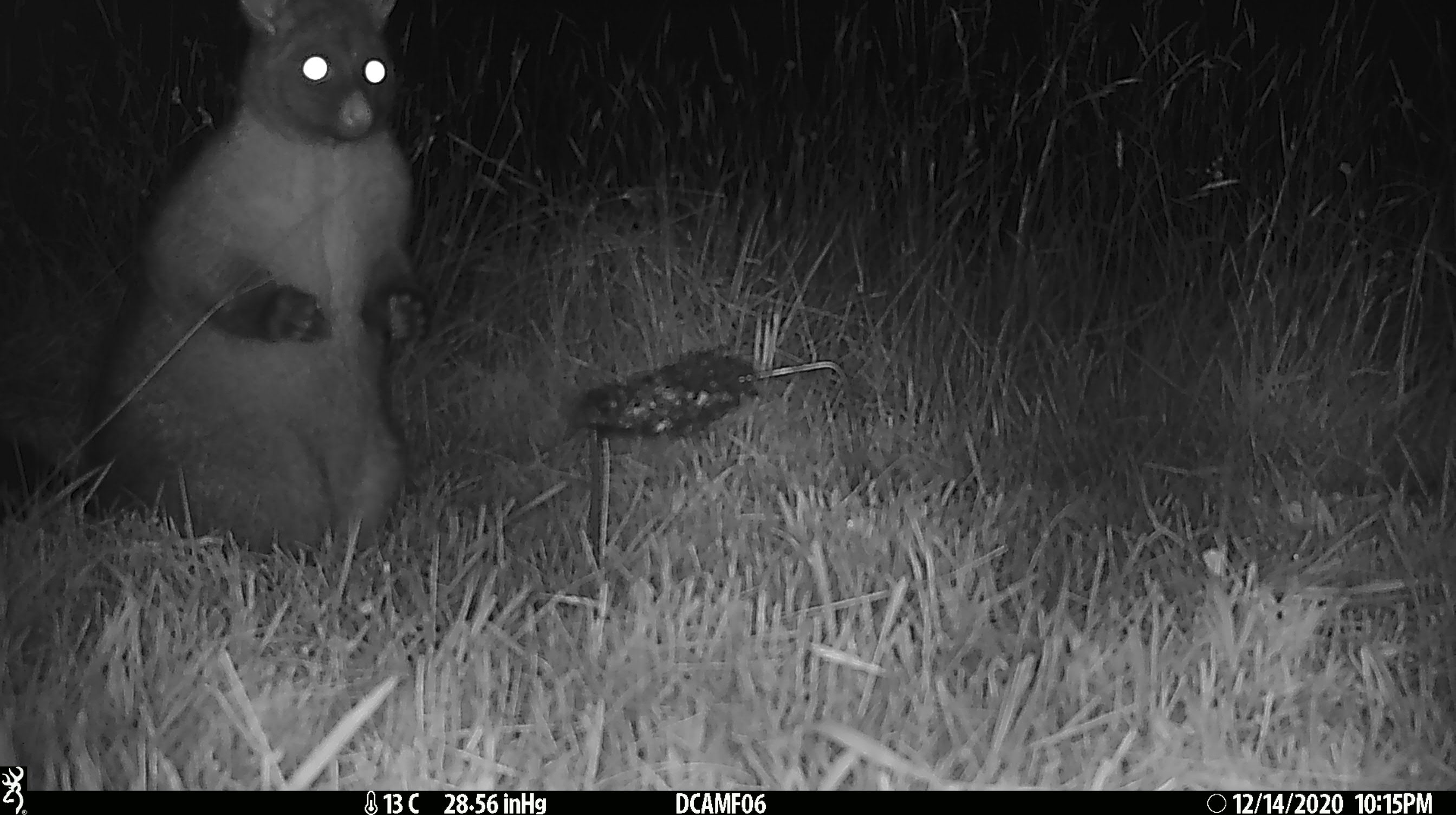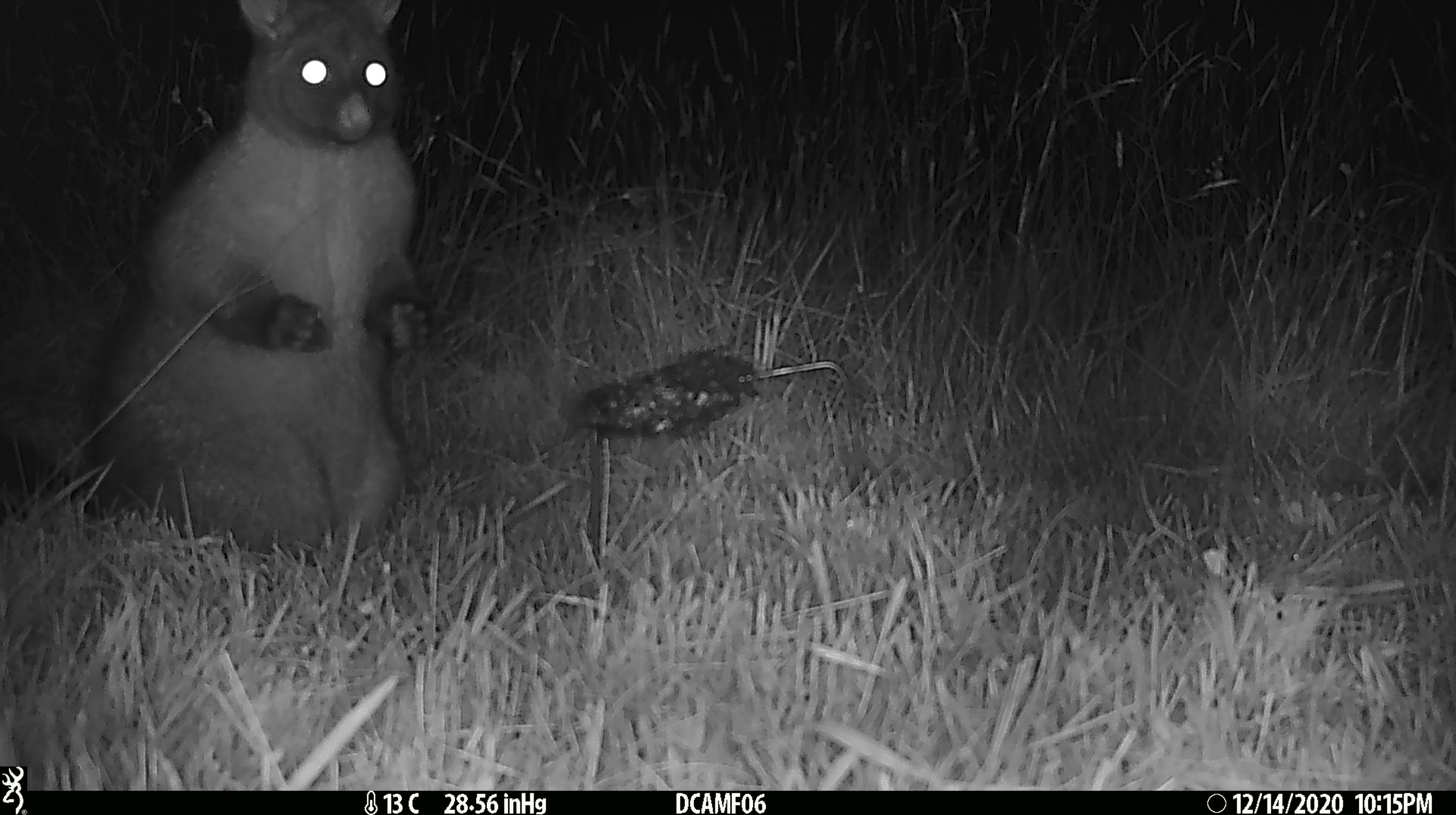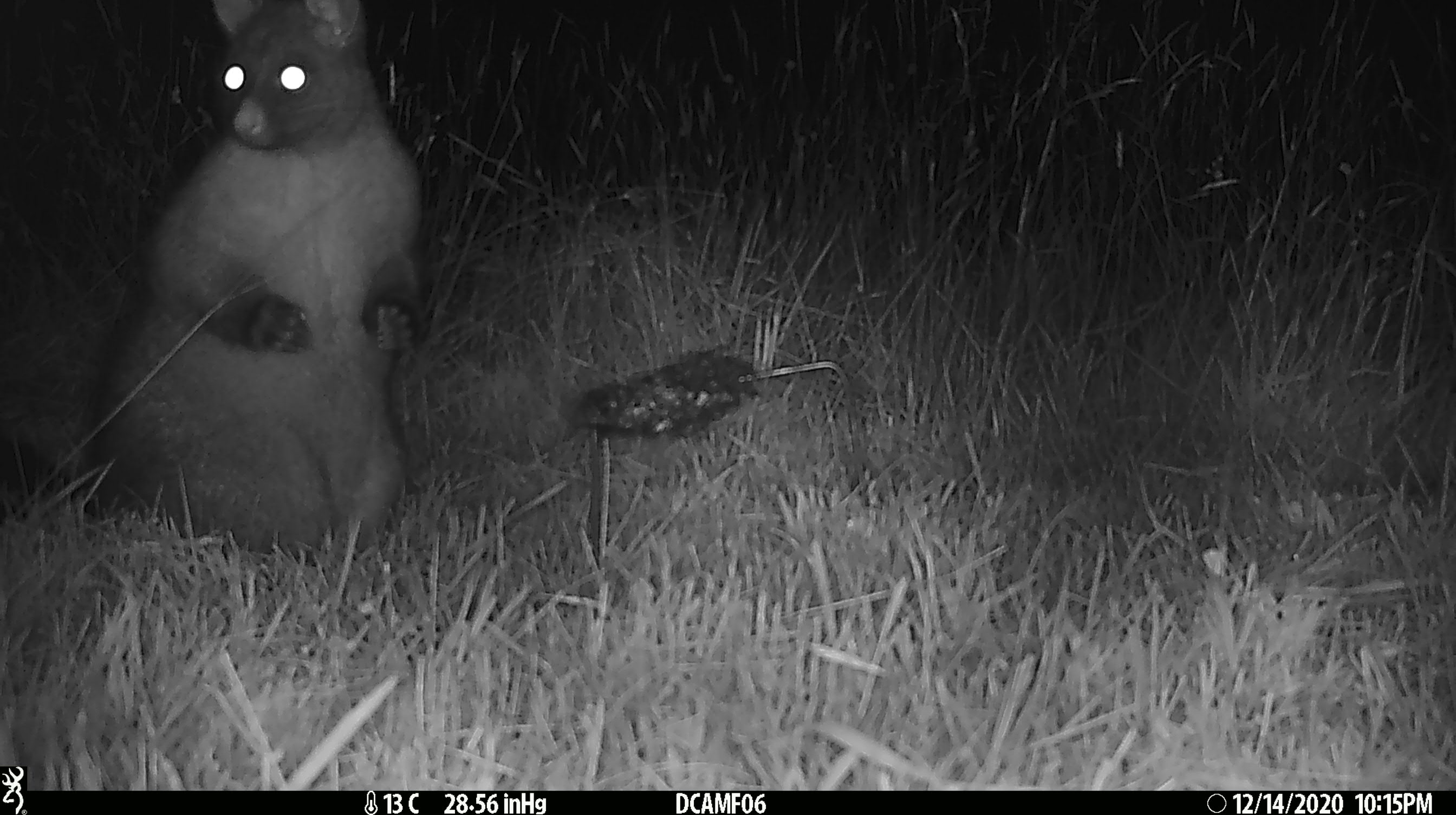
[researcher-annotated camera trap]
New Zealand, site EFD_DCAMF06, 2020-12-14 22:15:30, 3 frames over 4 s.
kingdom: Animalia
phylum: Chordata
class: Mammalia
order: Diprotodontia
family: Phalangeridae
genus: Trichosurus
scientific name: Trichosurus vulpecula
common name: common brushtail possum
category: possum